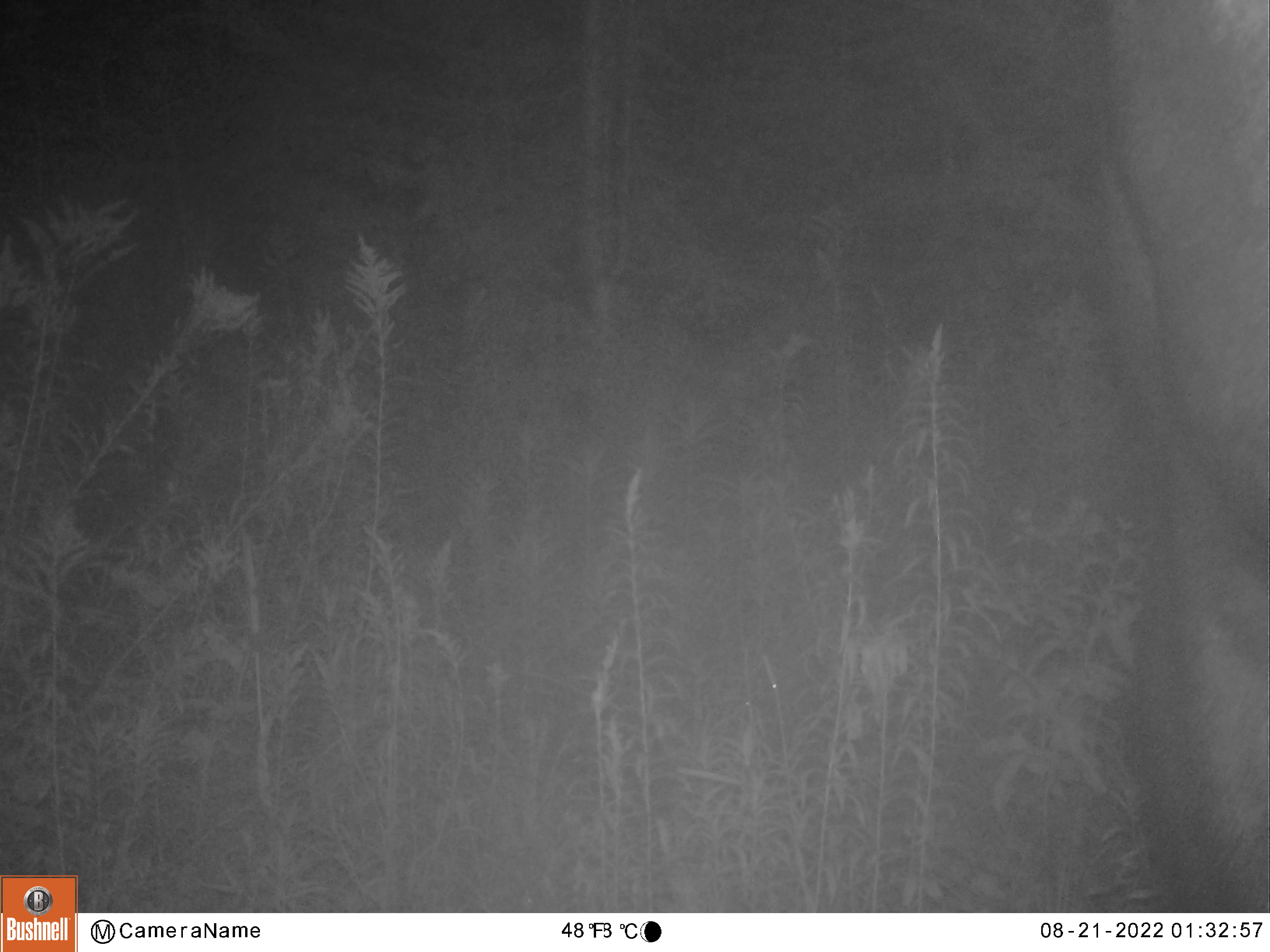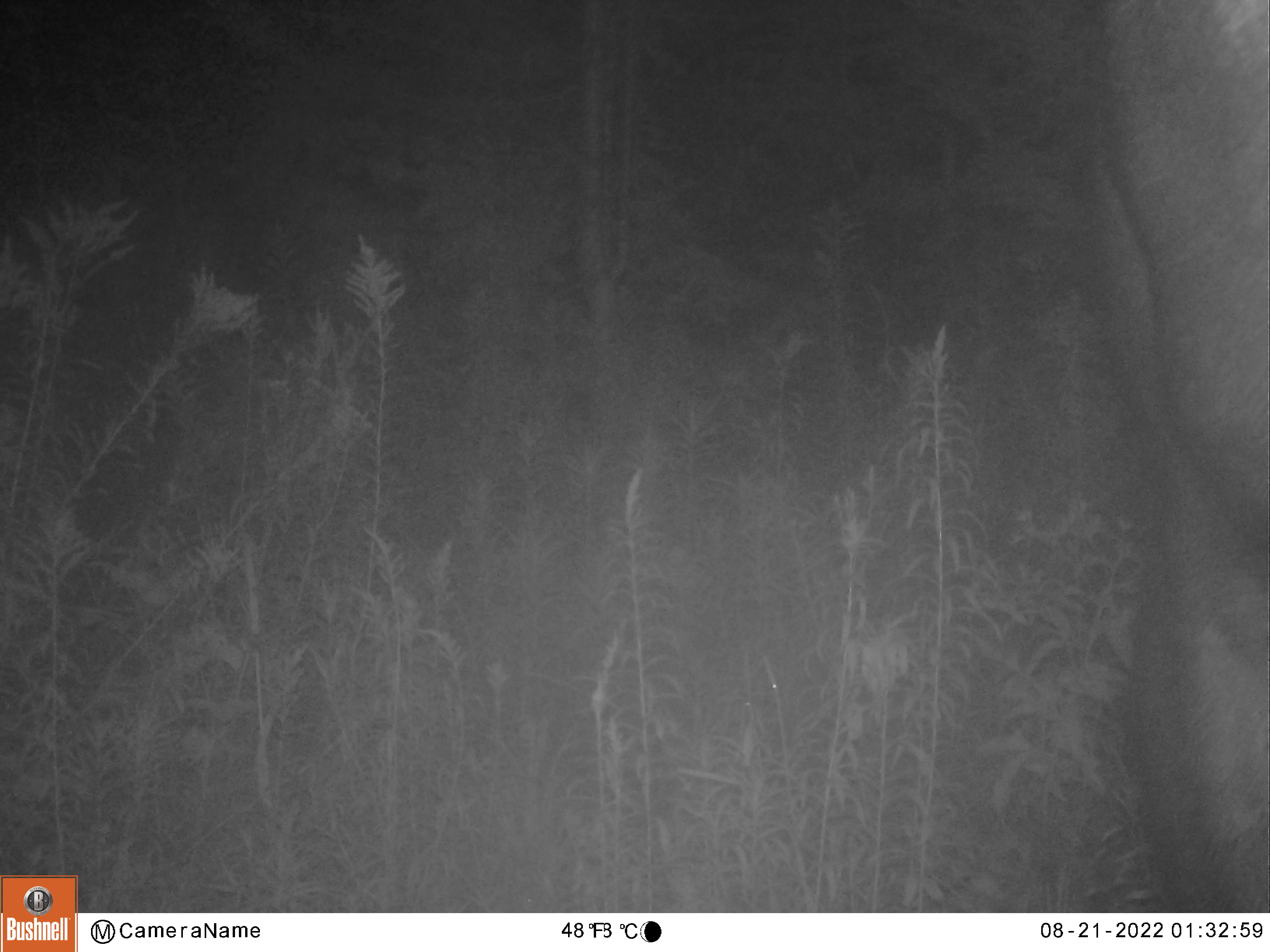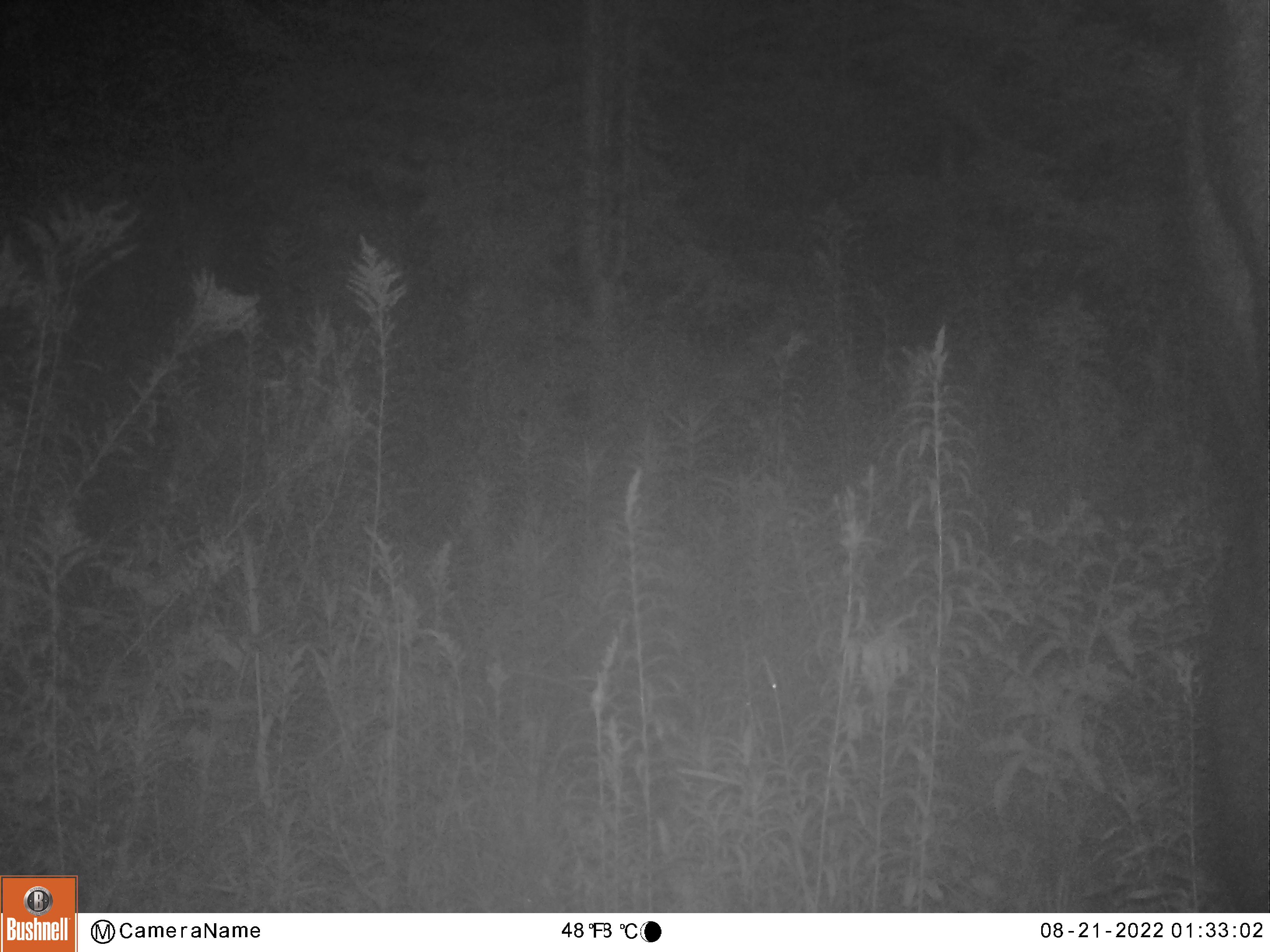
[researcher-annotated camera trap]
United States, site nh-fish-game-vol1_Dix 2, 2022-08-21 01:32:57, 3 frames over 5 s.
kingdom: Animalia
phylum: Chordata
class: Mammalia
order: Artiodactyla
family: Cervidae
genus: Alces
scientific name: Alces alces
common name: moose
Moose (Alces alces).